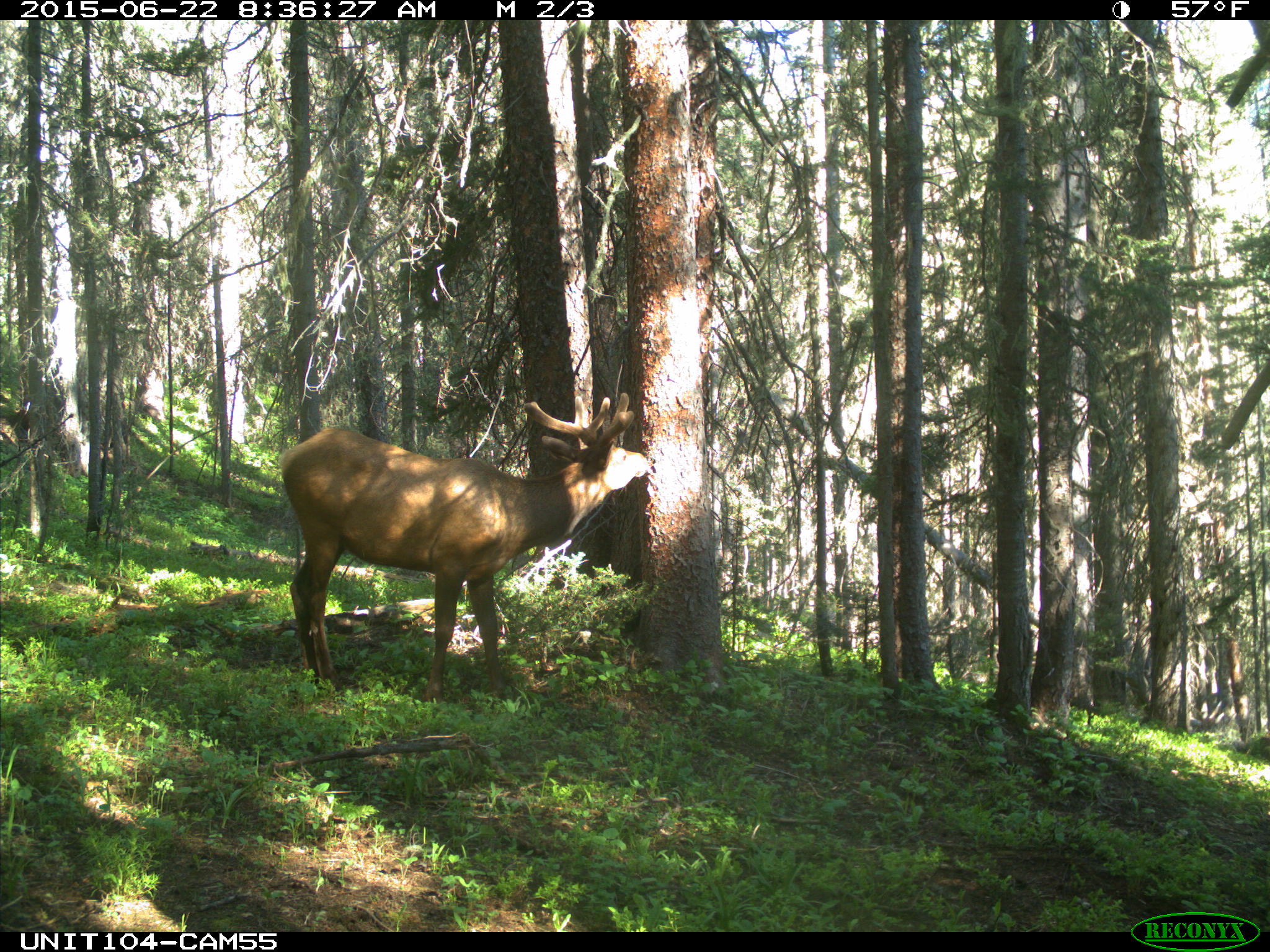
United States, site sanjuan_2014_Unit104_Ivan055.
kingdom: Animalia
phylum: Chordata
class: Mammalia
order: Artiodactyla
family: Cervidae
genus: Cervus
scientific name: Cervus elaphus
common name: red deer